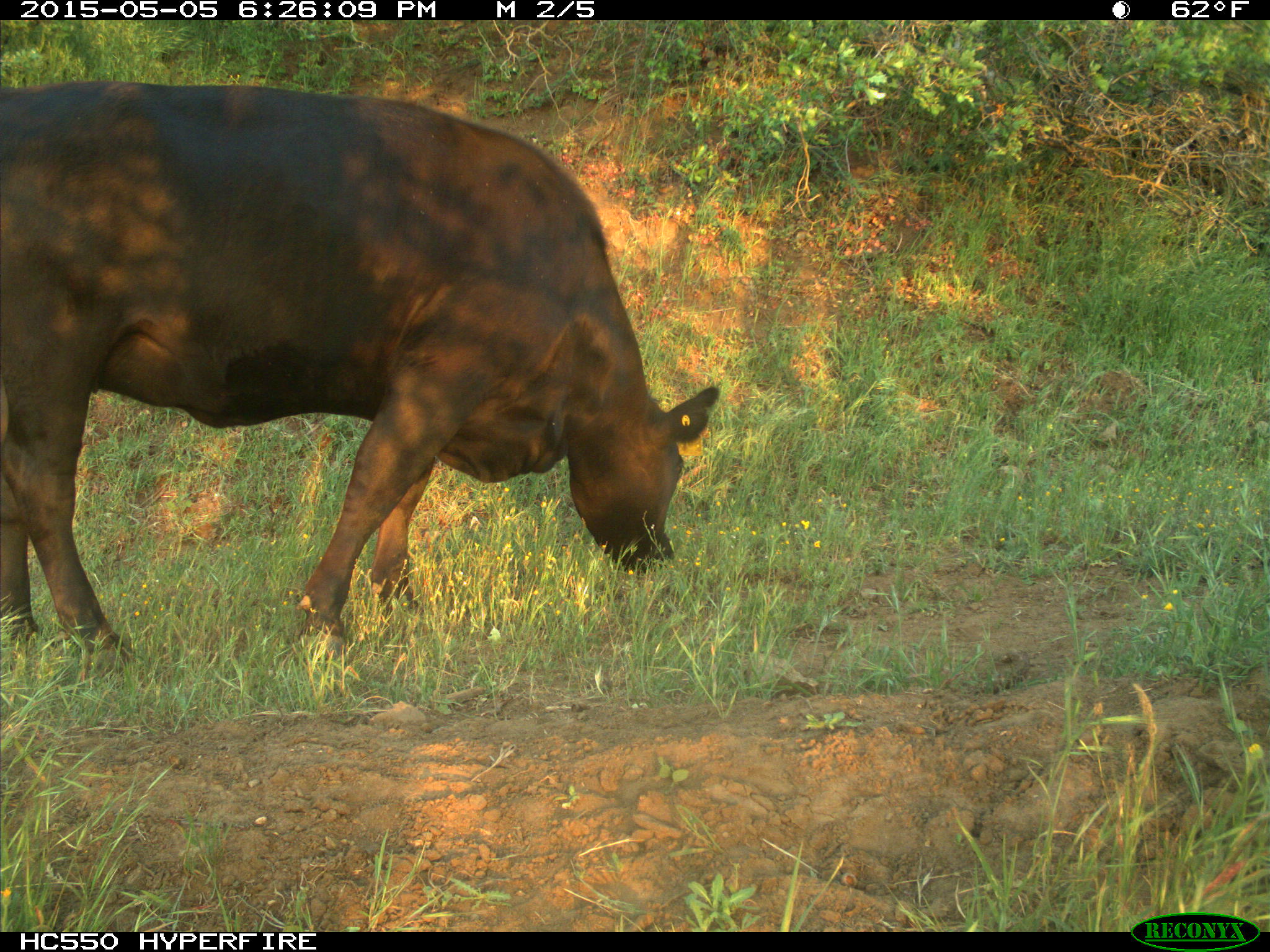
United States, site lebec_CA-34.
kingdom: Animalia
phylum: Chordata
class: Mammalia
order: Artiodactyla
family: Bovidae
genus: Bos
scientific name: Bos taurus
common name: domestic cow